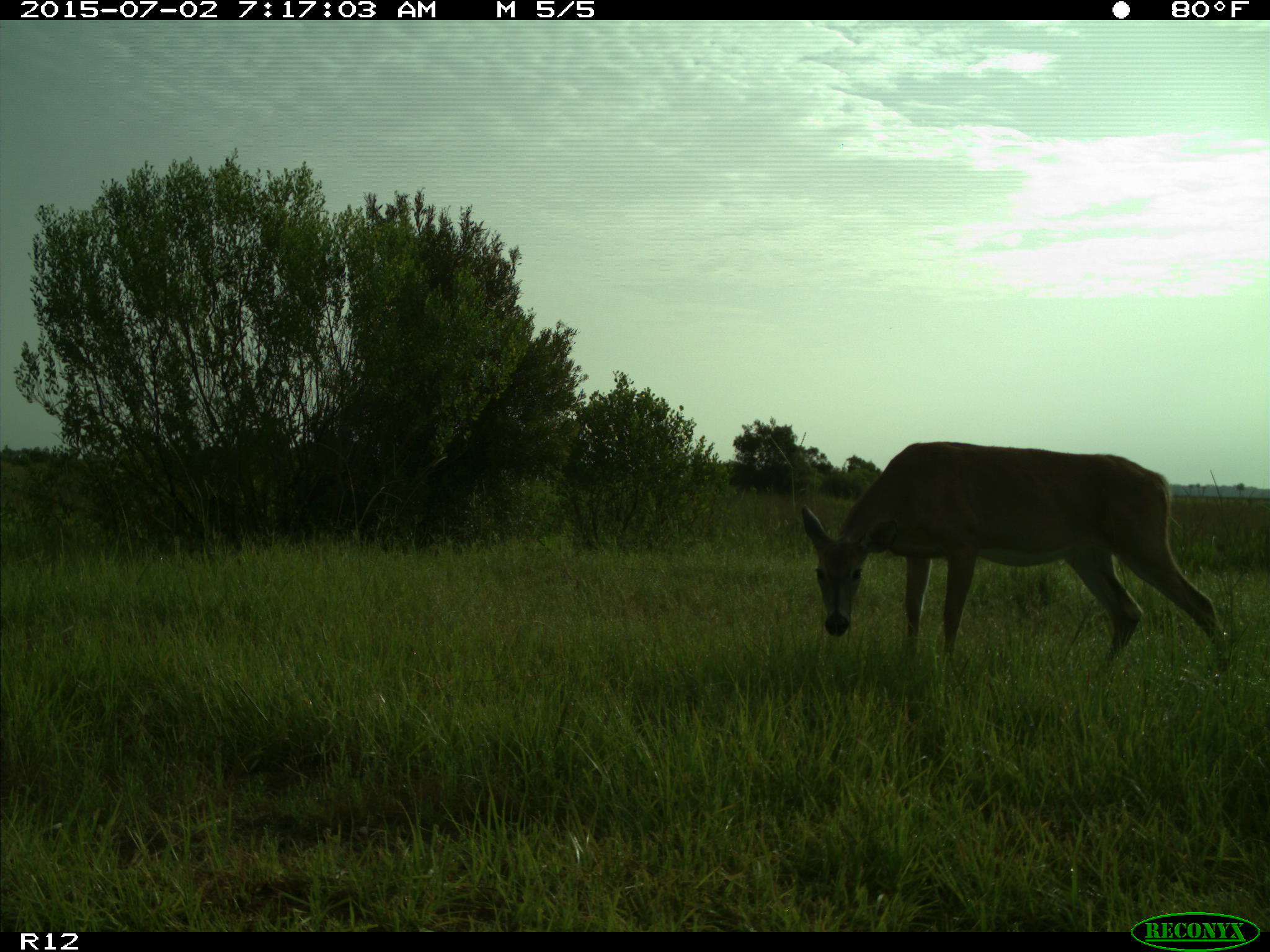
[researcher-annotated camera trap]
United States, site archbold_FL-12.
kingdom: Animalia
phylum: Chordata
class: Mammalia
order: Artiodactyla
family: Cervidae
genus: Odocoileus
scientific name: Odocoileus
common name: deer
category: unidentified deer